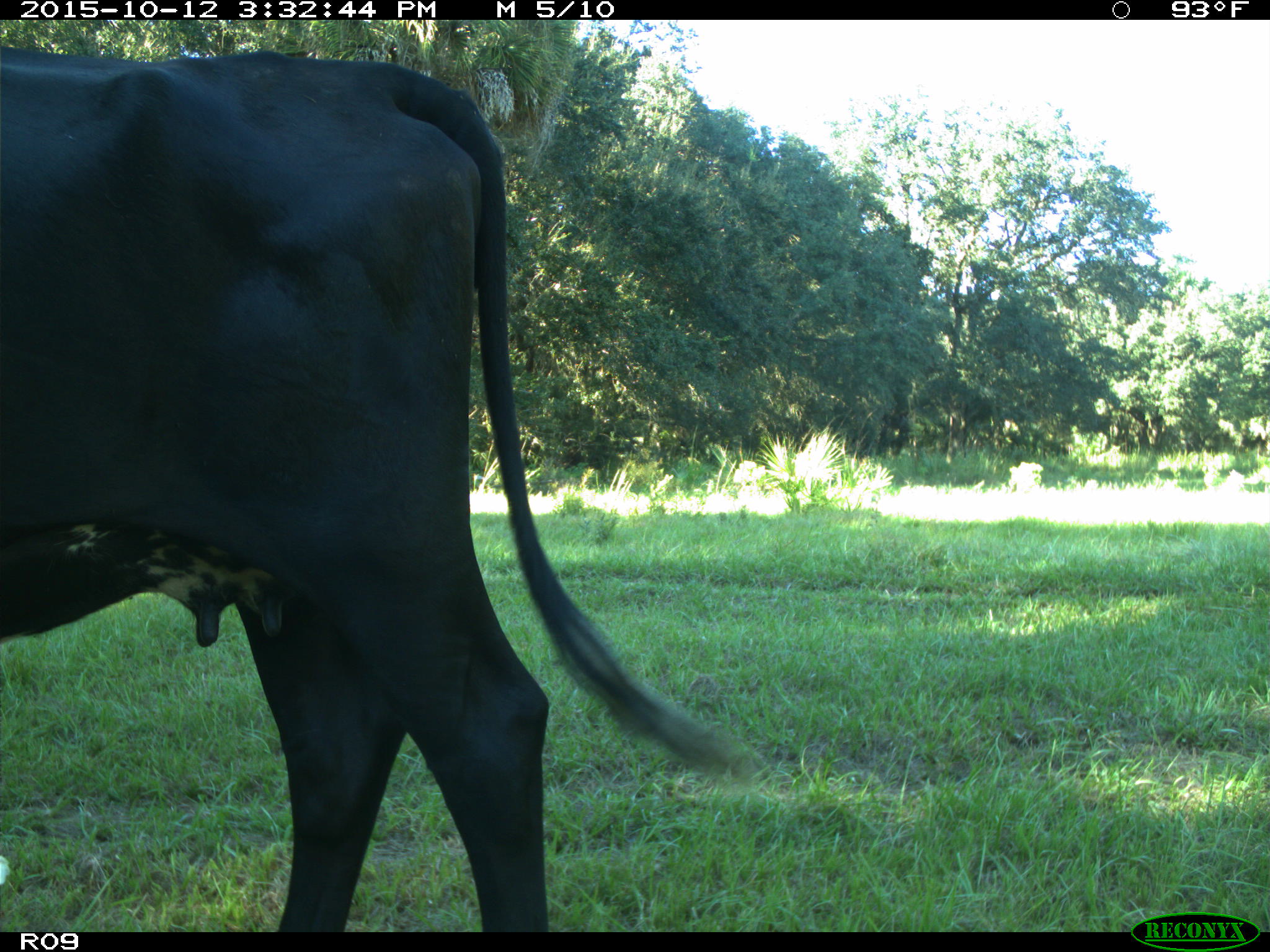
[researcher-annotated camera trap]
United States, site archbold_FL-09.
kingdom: Animalia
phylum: Chordata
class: Mammalia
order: Artiodactyla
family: Bovidae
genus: Bos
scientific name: Bos taurus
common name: domestic cow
Bos taurus (domestic cow).